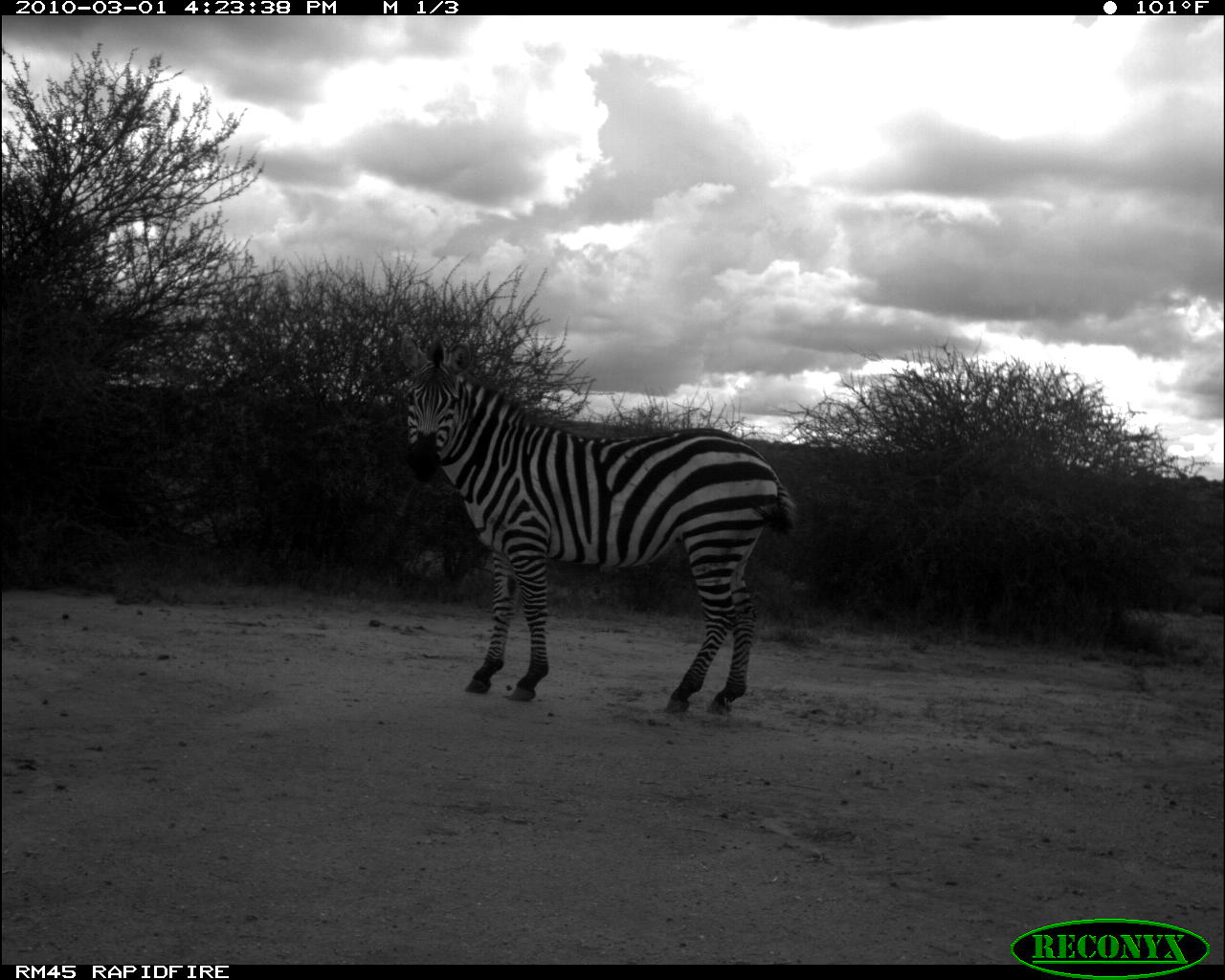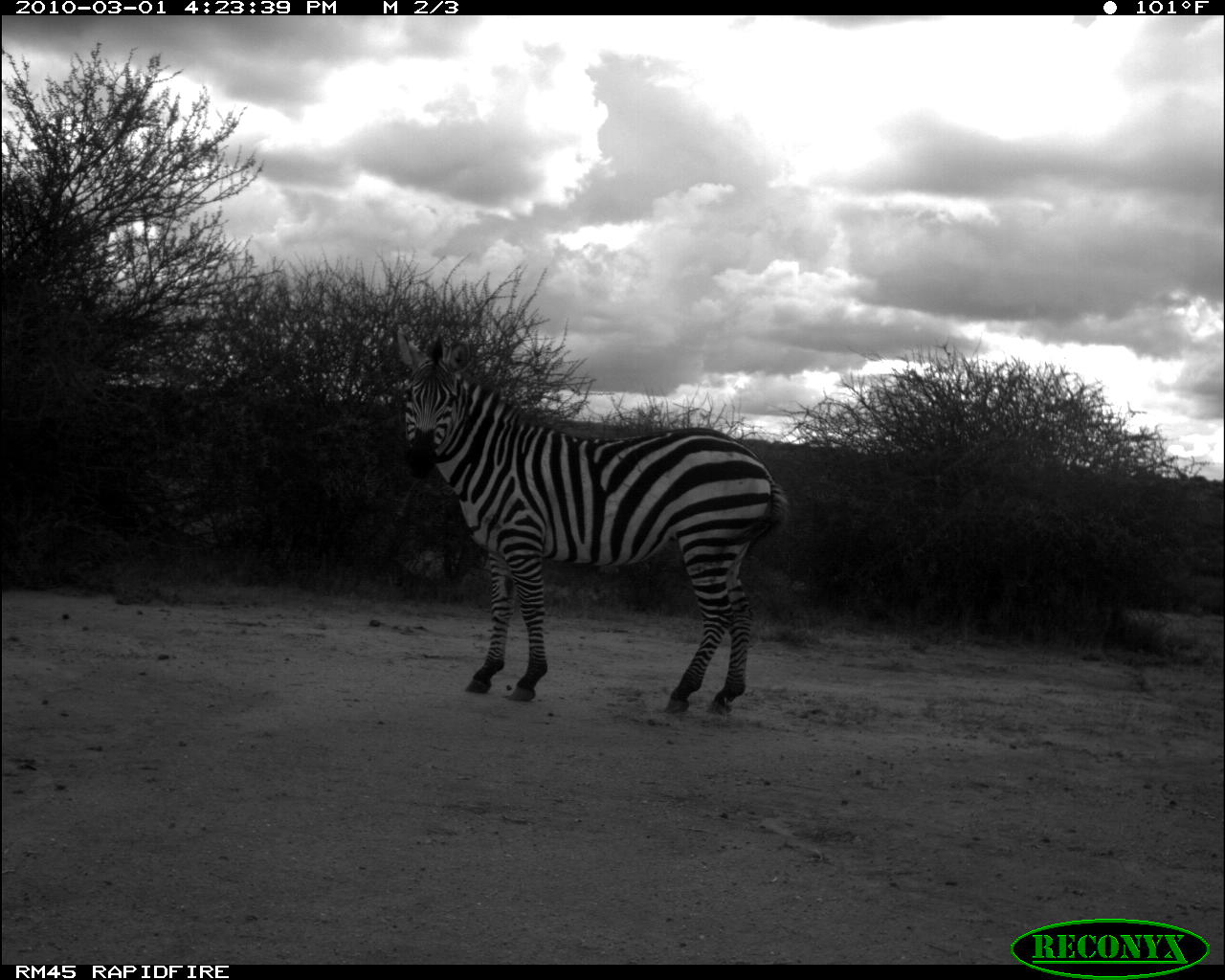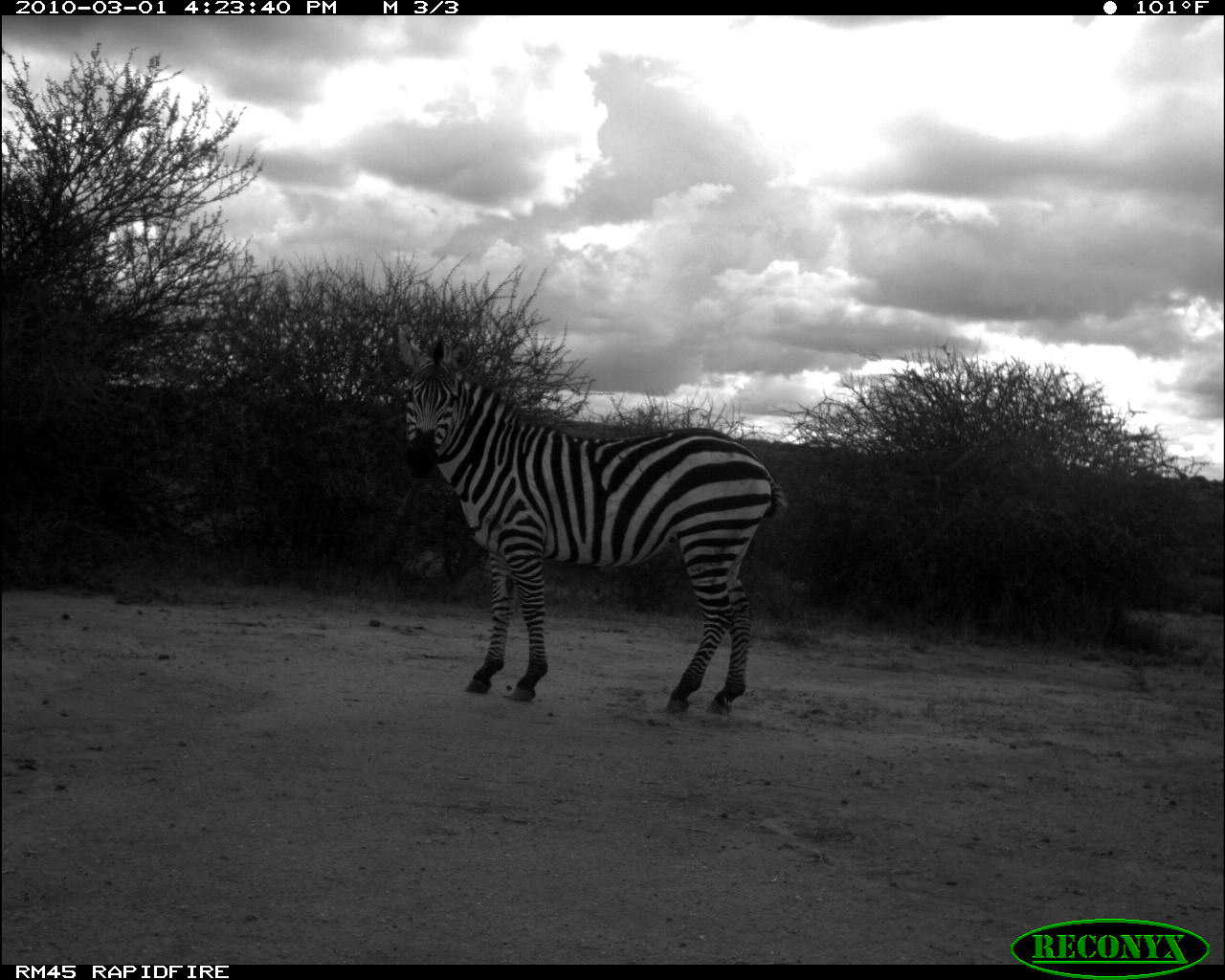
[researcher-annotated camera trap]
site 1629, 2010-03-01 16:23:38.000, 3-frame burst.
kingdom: Animalia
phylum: Chordata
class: Mammalia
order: Perissodactyla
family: Equidae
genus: Equus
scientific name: Equus quagga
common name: plains zebra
Equus quagga (plains zebra), count 1.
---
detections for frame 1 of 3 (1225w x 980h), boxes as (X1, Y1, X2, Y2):
equus quagga: (401, 334, 798, 714)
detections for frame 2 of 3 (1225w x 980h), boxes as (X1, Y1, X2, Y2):
equus quagga: (397, 332, 792, 714)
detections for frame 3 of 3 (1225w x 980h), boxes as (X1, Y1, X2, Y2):
equus quagga: (397, 329, 790, 715)